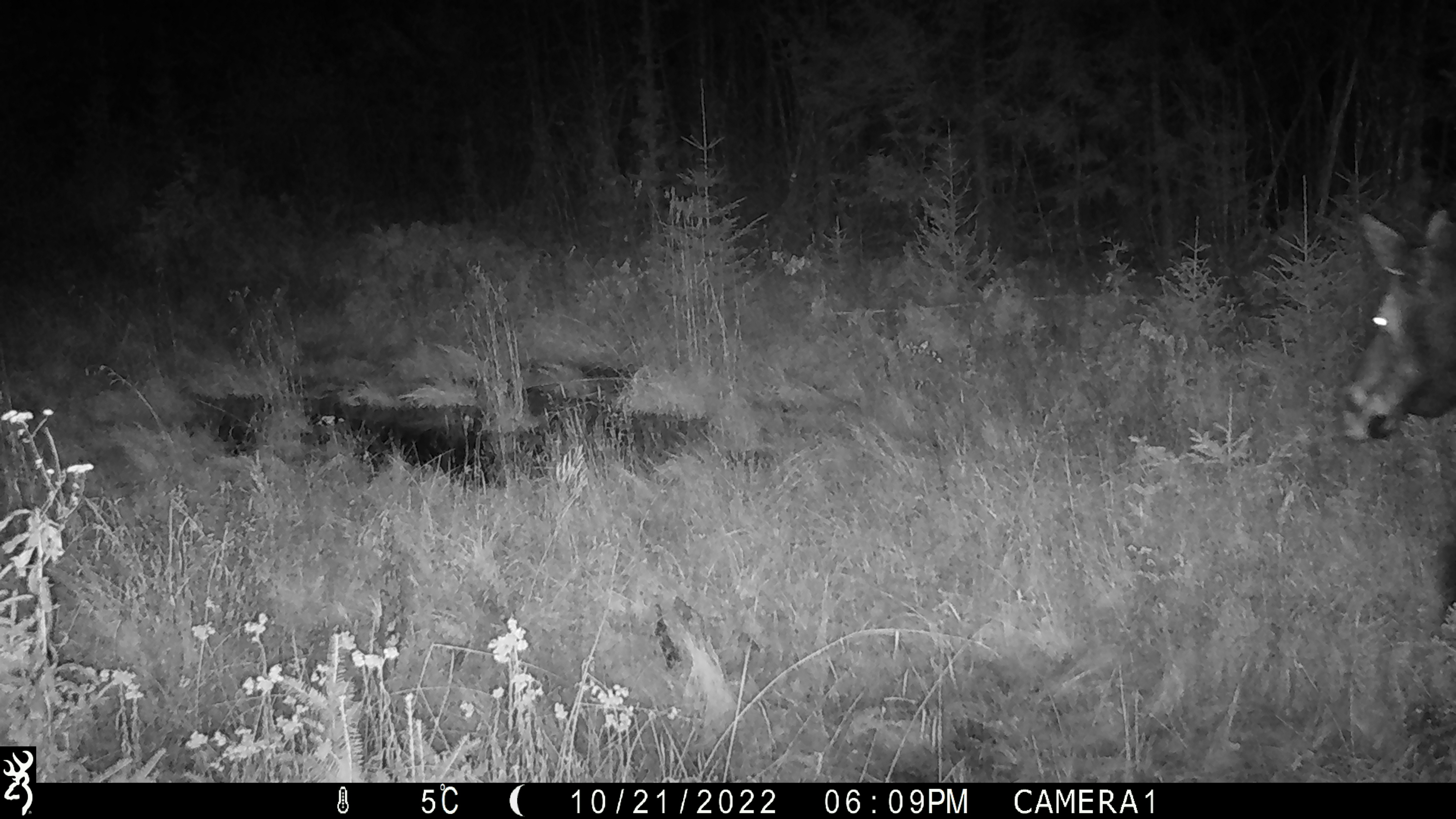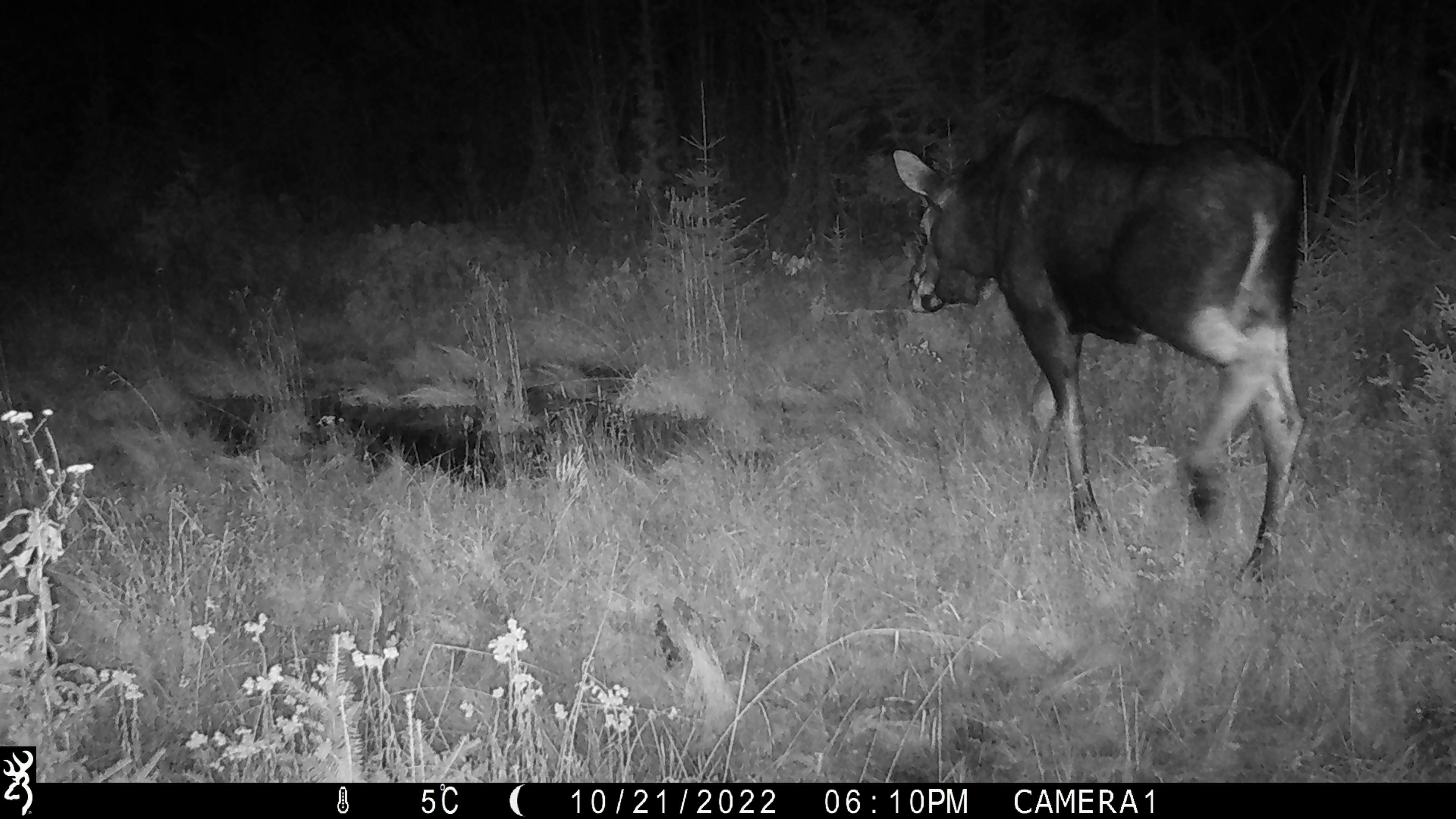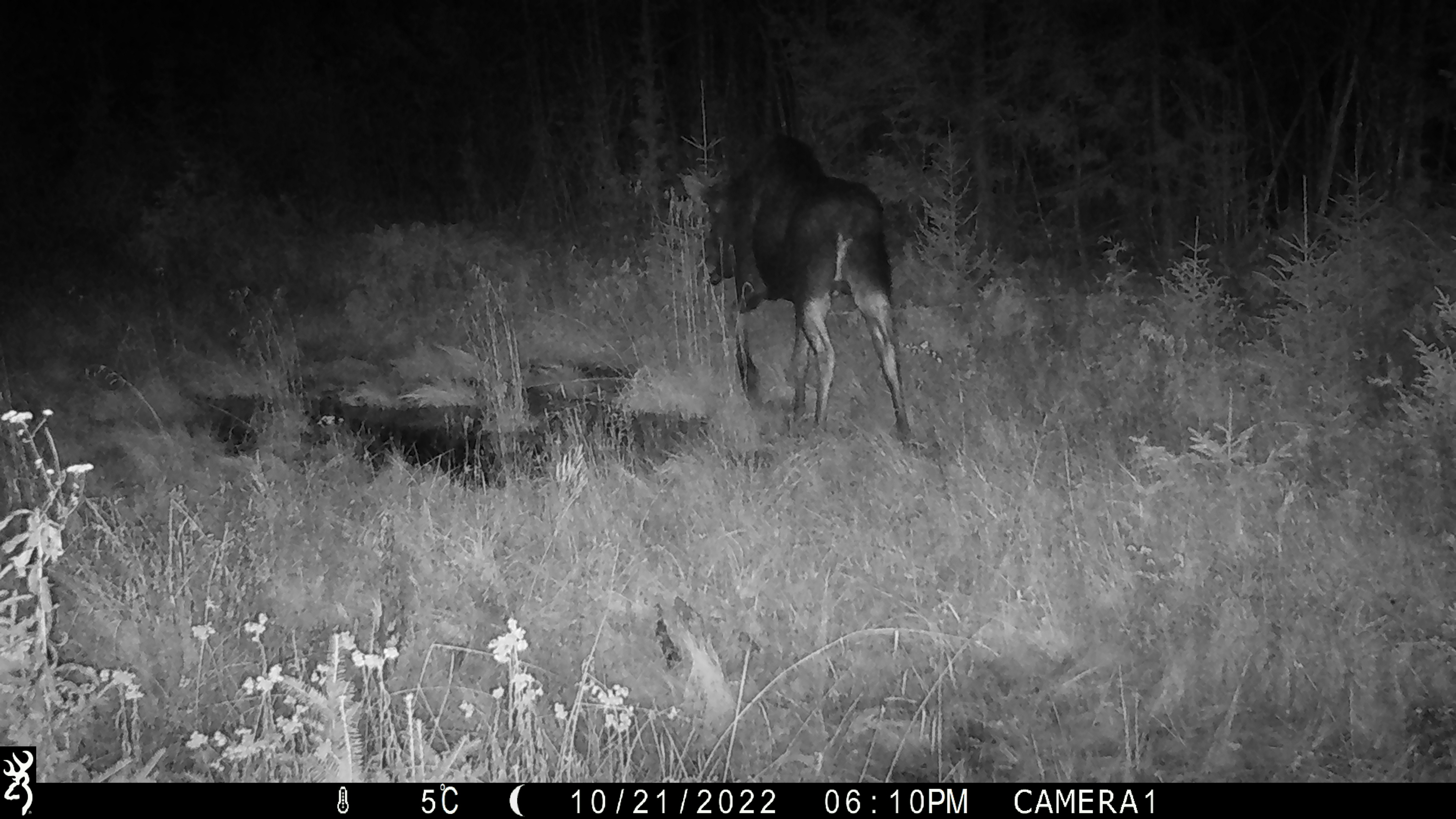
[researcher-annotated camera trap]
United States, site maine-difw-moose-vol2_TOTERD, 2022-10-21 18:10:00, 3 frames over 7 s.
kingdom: Animalia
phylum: Chordata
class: Mammalia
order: Artiodactyla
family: Cervidae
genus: Alces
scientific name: Alces alces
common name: moose